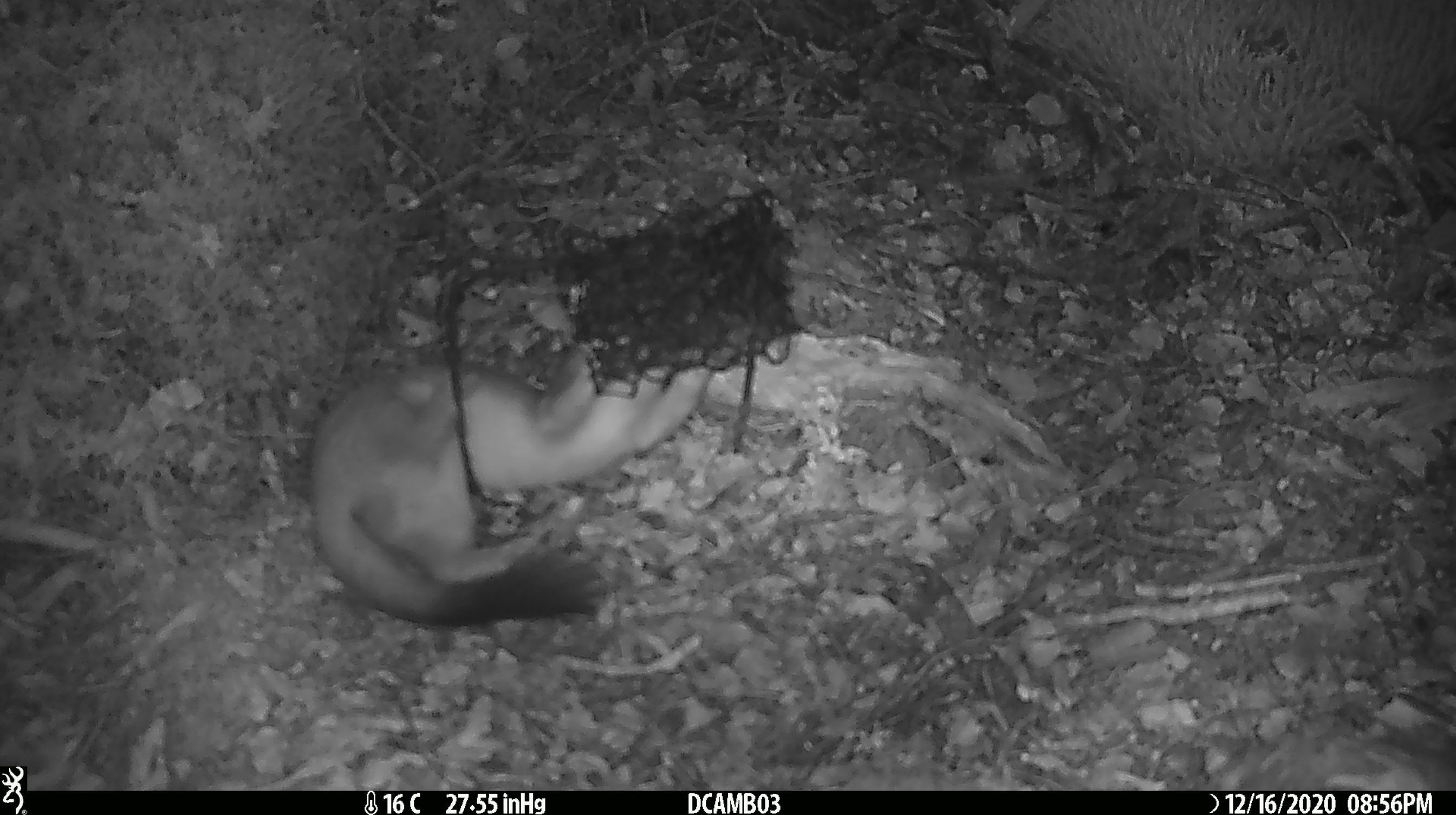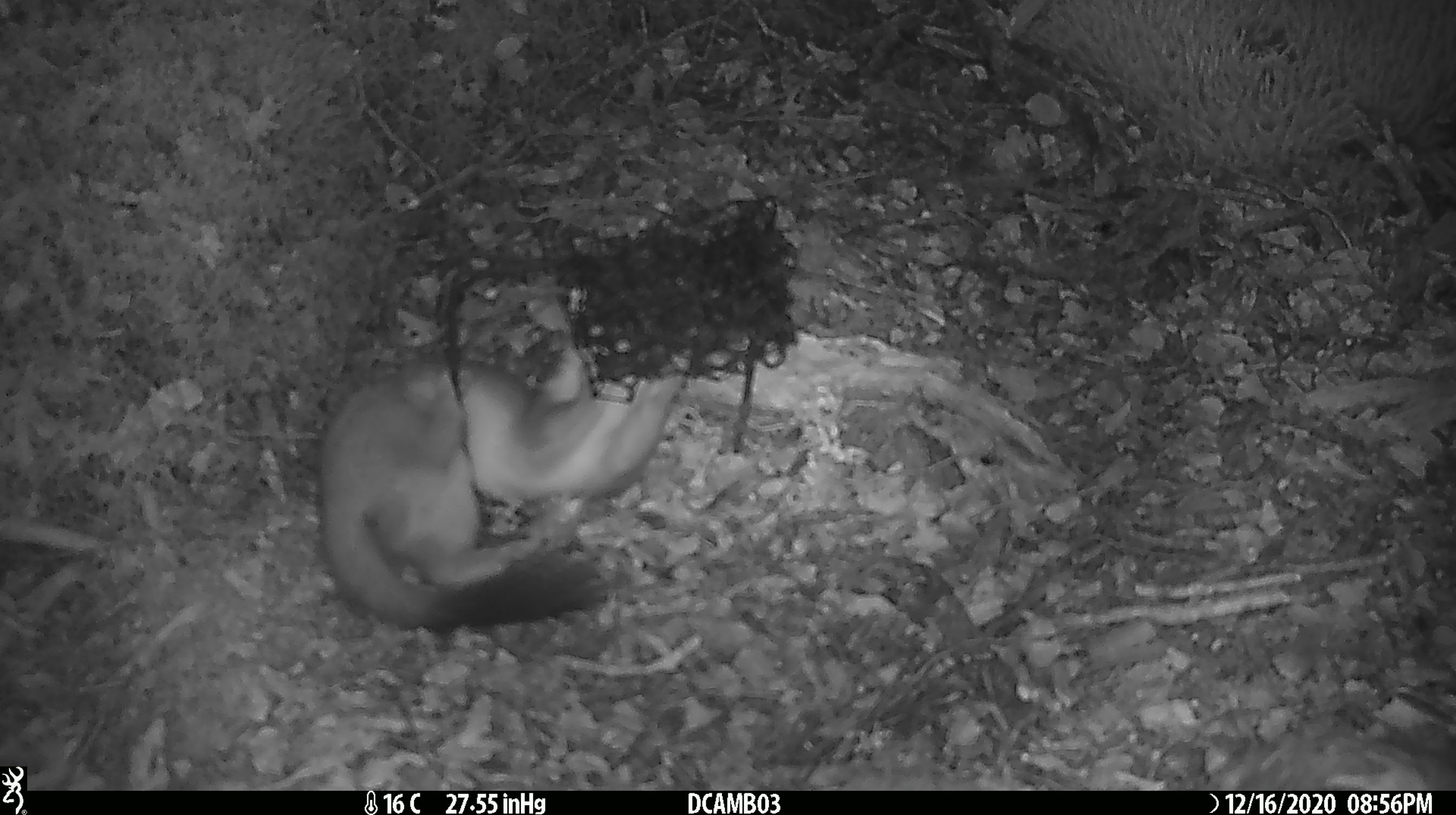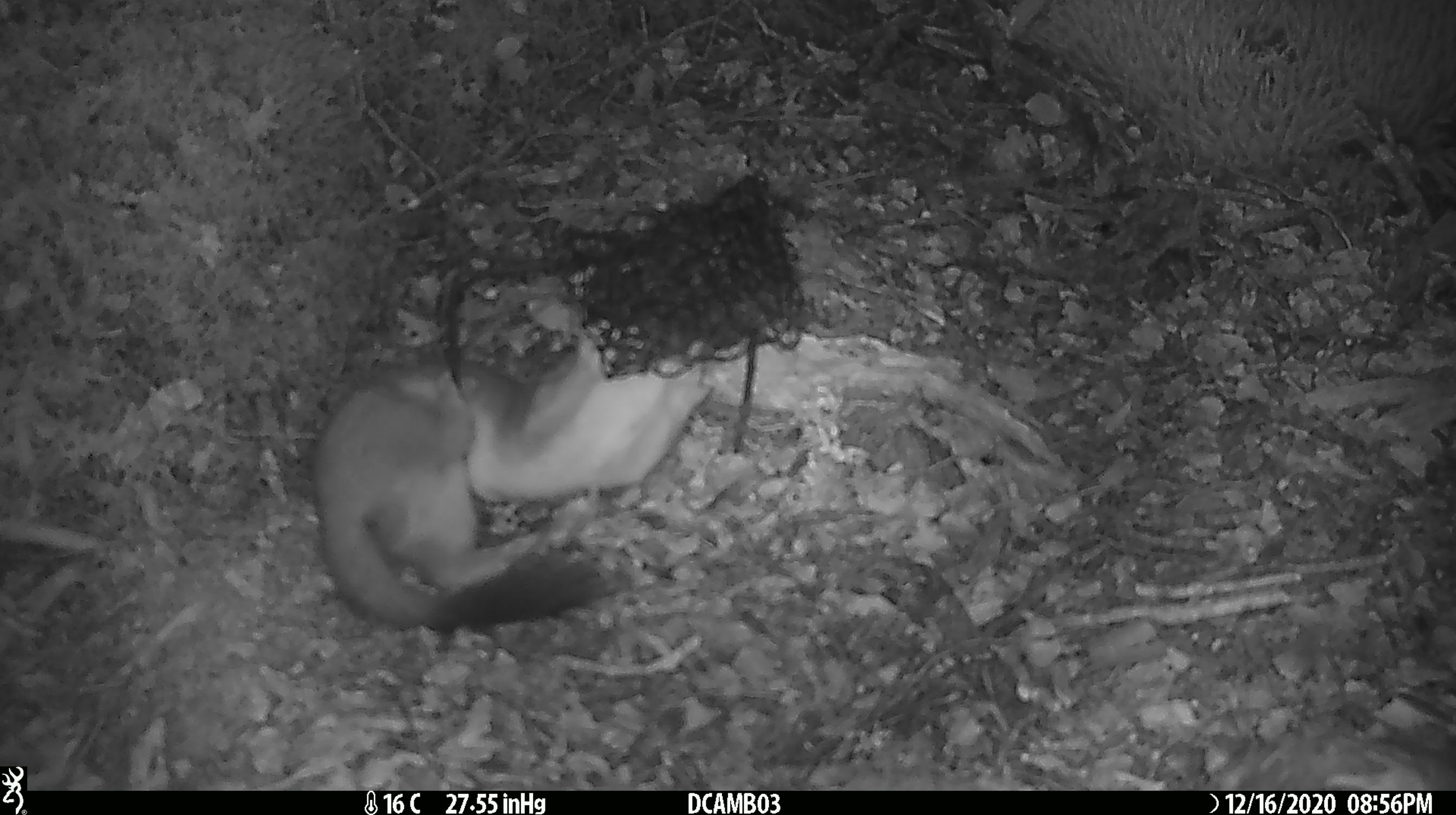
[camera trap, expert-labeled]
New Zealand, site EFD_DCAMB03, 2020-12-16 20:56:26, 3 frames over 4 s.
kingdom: Animalia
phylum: Chordata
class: Mammalia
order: Carnivora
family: Mustelidae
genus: Mustela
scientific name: Mustela erminea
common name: stoat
Stoat (Mustela erminea).